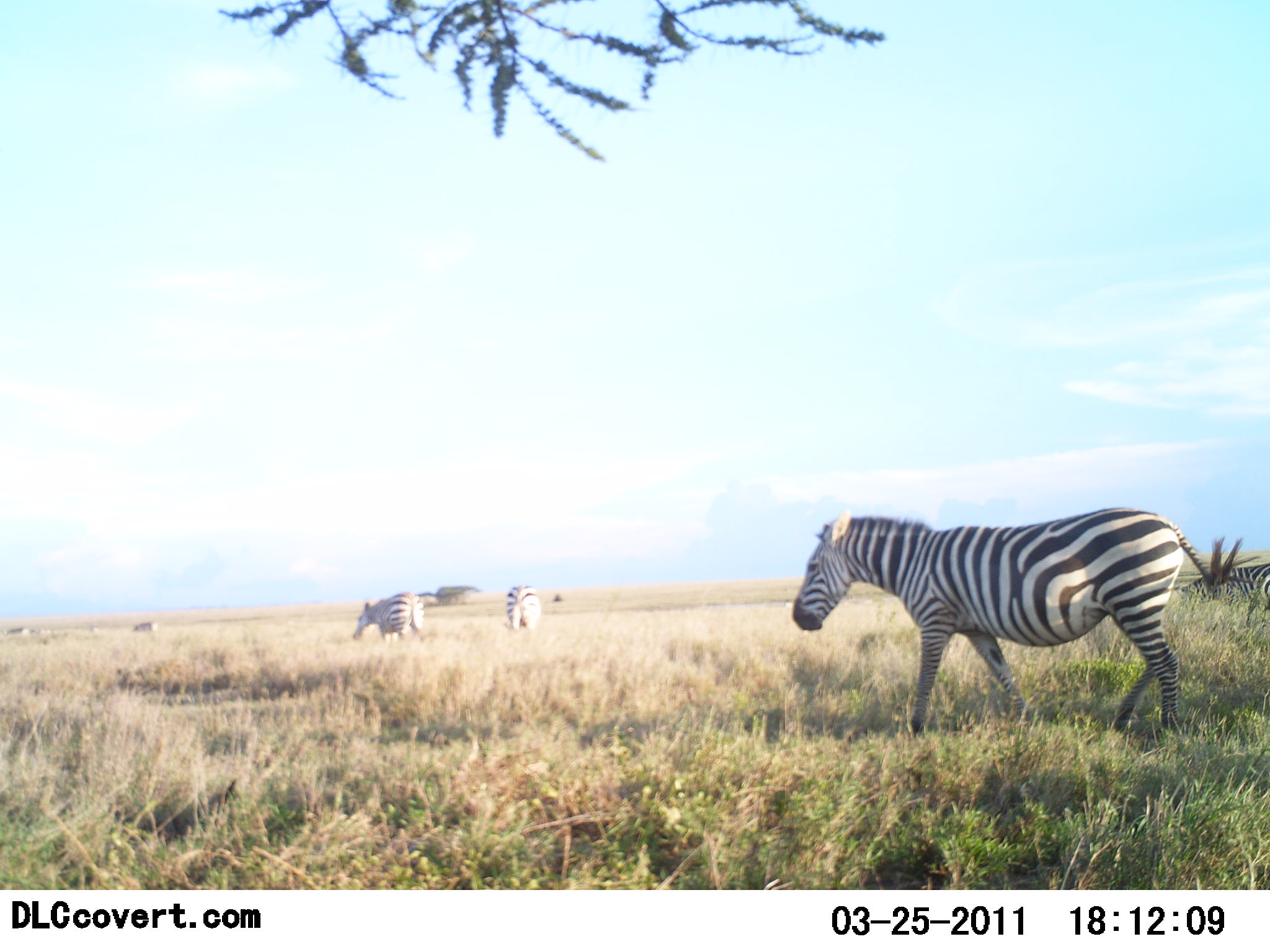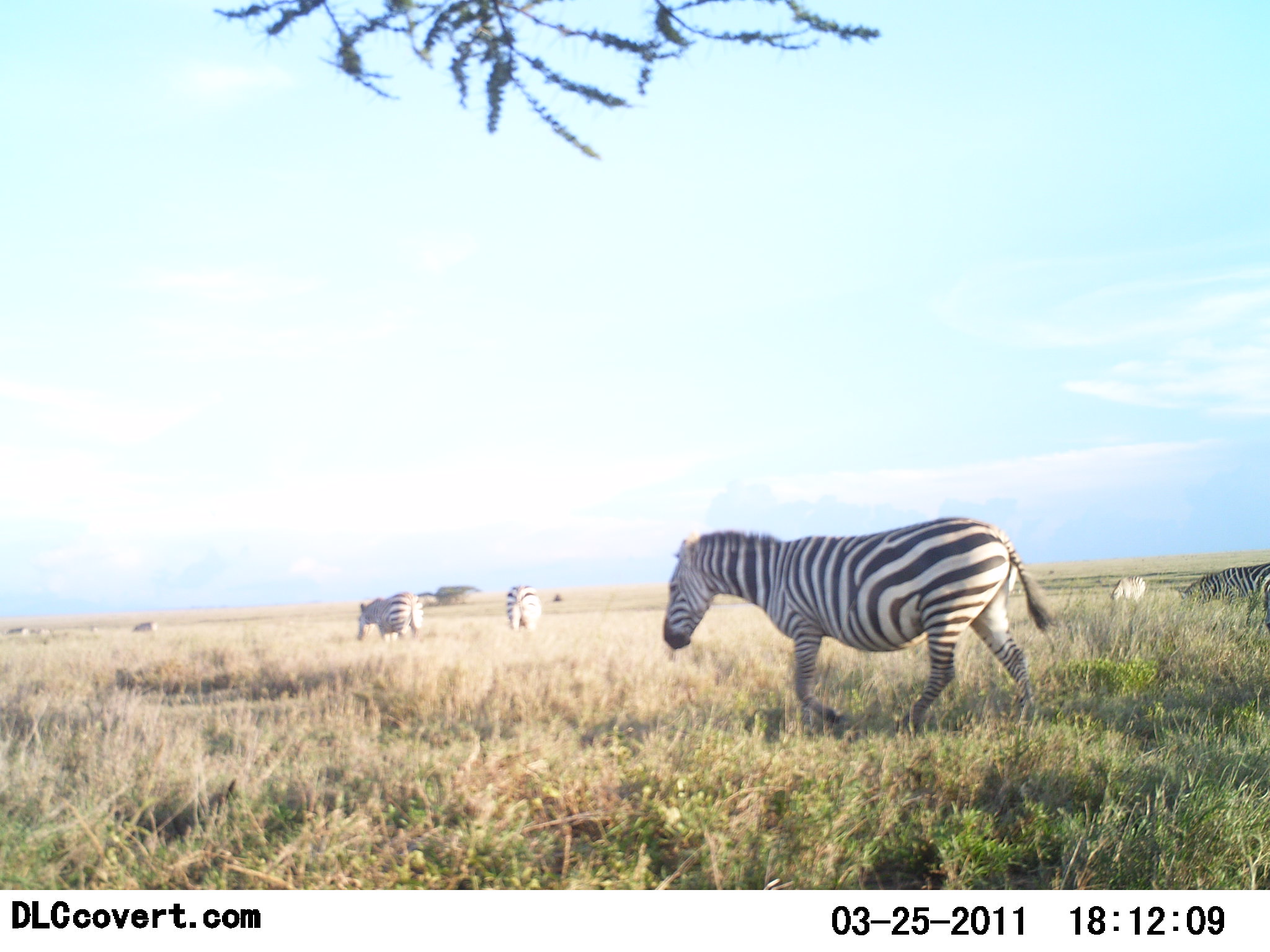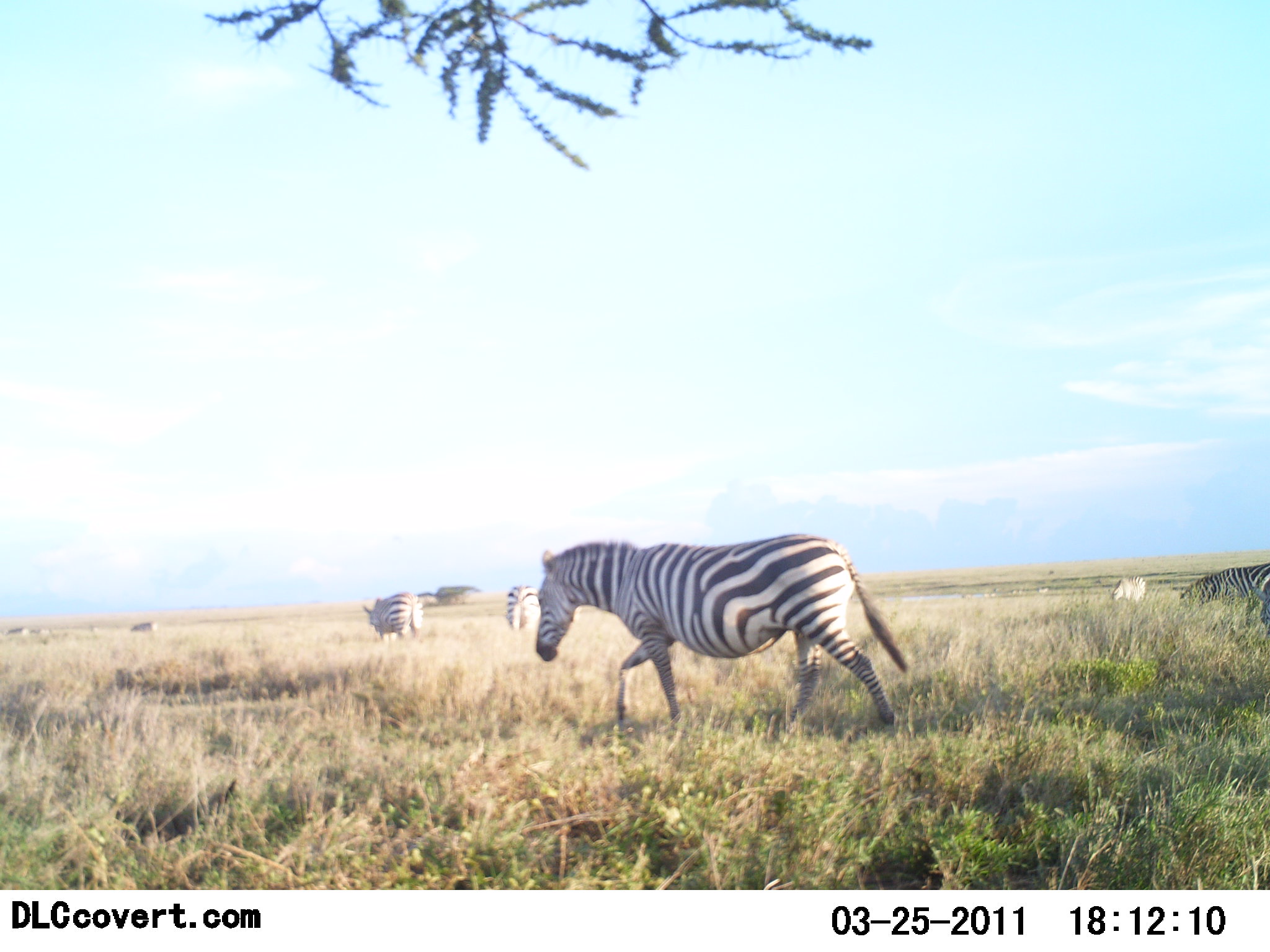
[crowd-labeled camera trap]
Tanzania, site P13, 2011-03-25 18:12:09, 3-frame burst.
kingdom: Animalia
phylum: Chordata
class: Mammalia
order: Perissodactyla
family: Equidae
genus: Equus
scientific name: Equus quagga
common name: plains zebra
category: zebra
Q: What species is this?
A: Zebra (plains zebra) (Equus quagga).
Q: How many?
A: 6.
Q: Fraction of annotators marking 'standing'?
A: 17%.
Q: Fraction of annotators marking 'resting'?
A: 0%.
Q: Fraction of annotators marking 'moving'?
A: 100%.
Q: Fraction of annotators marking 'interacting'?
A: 0%.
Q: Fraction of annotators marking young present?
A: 0%.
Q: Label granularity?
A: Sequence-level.